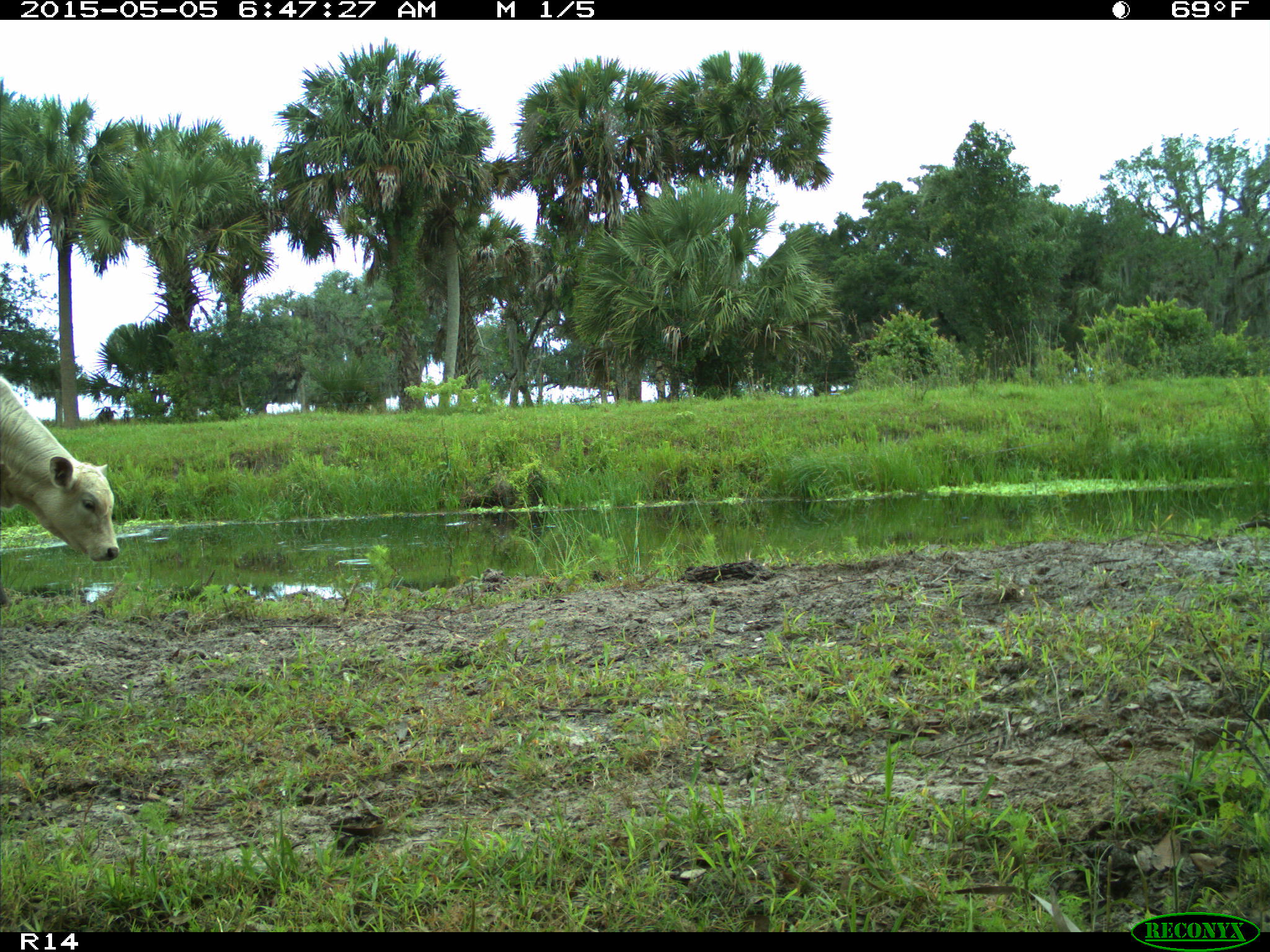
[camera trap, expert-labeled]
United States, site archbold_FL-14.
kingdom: Animalia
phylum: Chordata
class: Mammalia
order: Artiodactyla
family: Bovidae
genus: Bos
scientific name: Bos taurus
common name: domestic cow